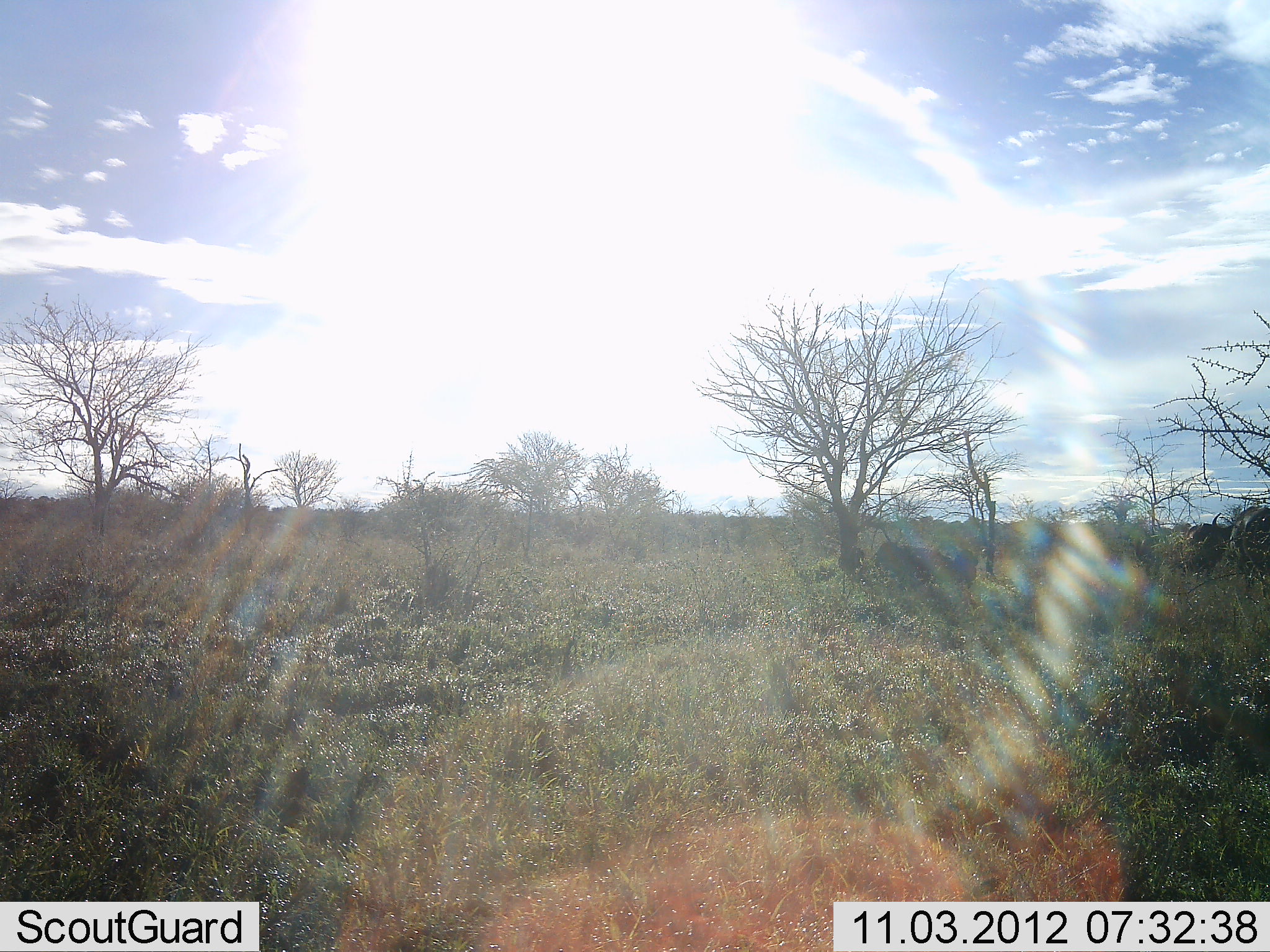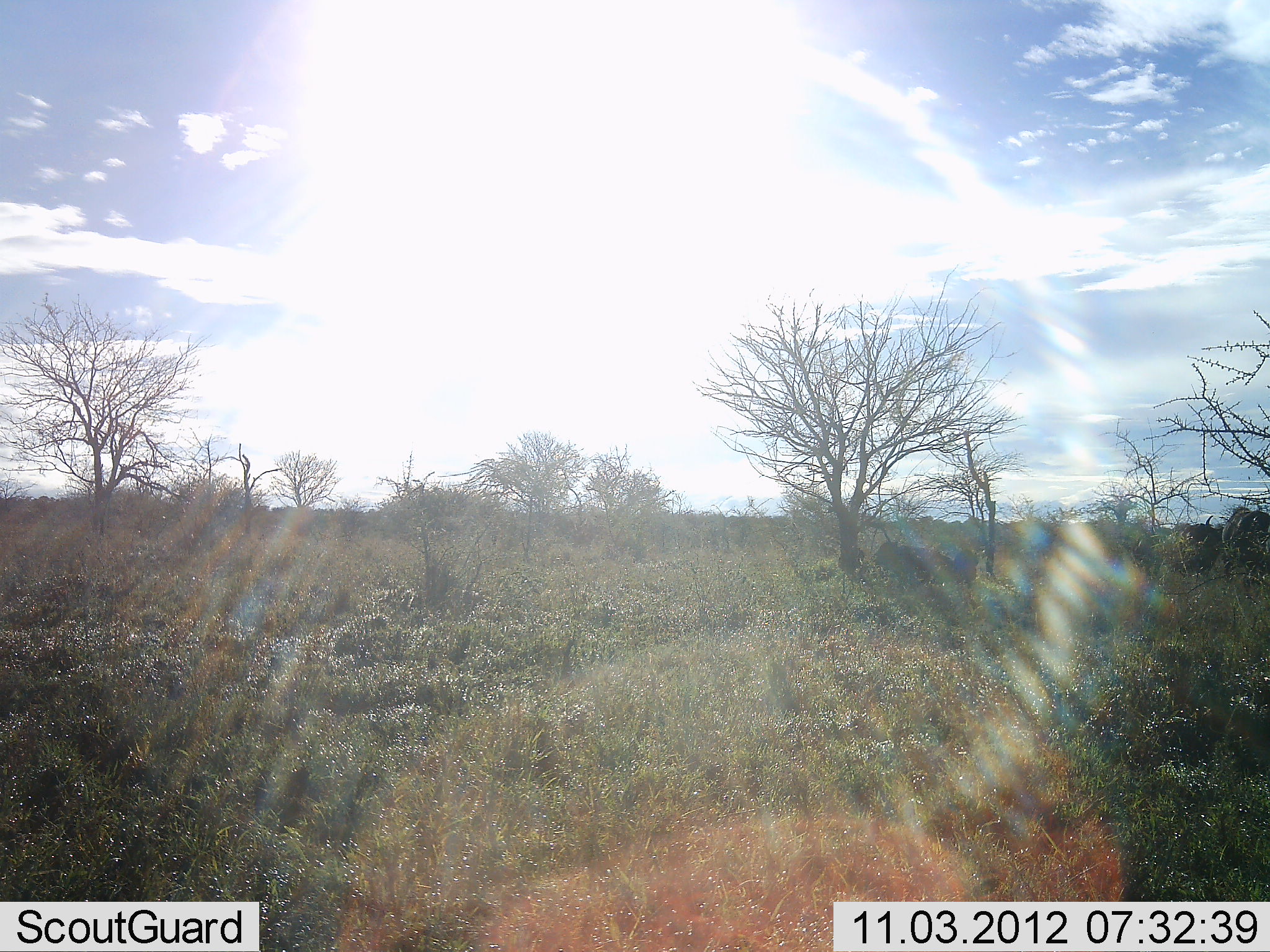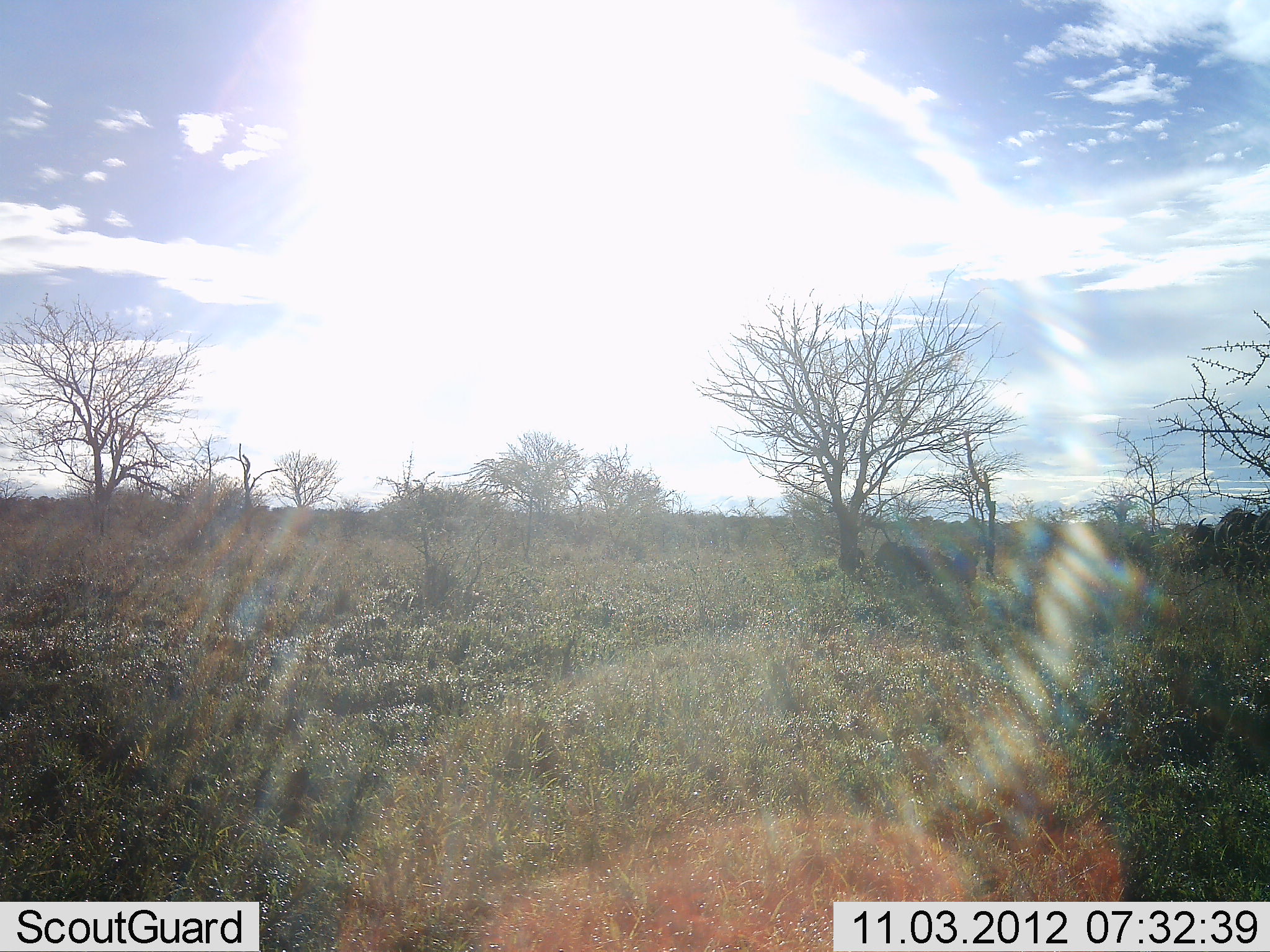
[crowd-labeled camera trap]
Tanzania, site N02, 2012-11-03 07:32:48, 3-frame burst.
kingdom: Animalia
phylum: Chordata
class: Mammalia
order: Artiodactyla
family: Bovidae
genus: Connochaetes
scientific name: Connochaetes taurinus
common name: blue wildebeest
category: wildebeest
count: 3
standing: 18%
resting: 9%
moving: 100%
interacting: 0%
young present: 0%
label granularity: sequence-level